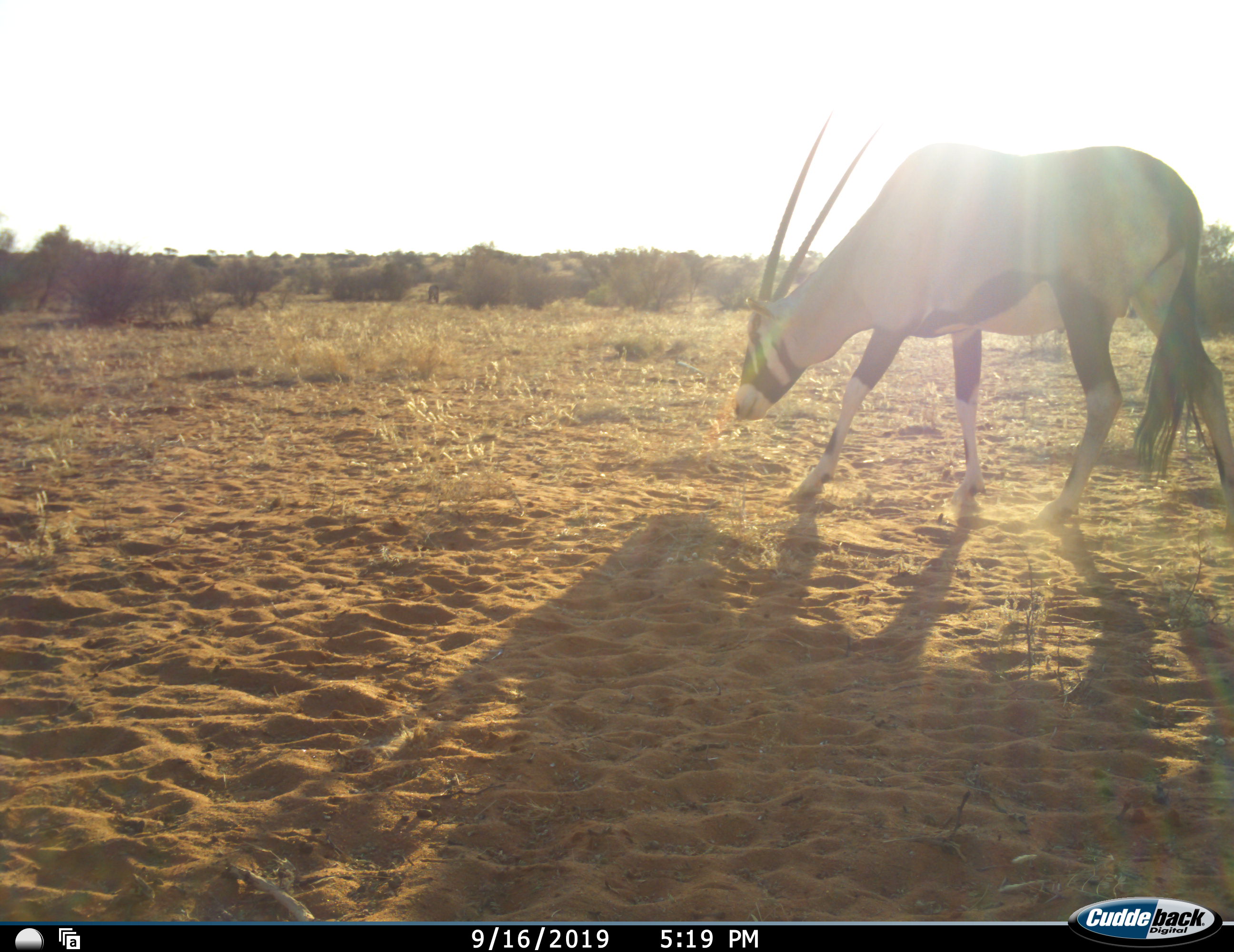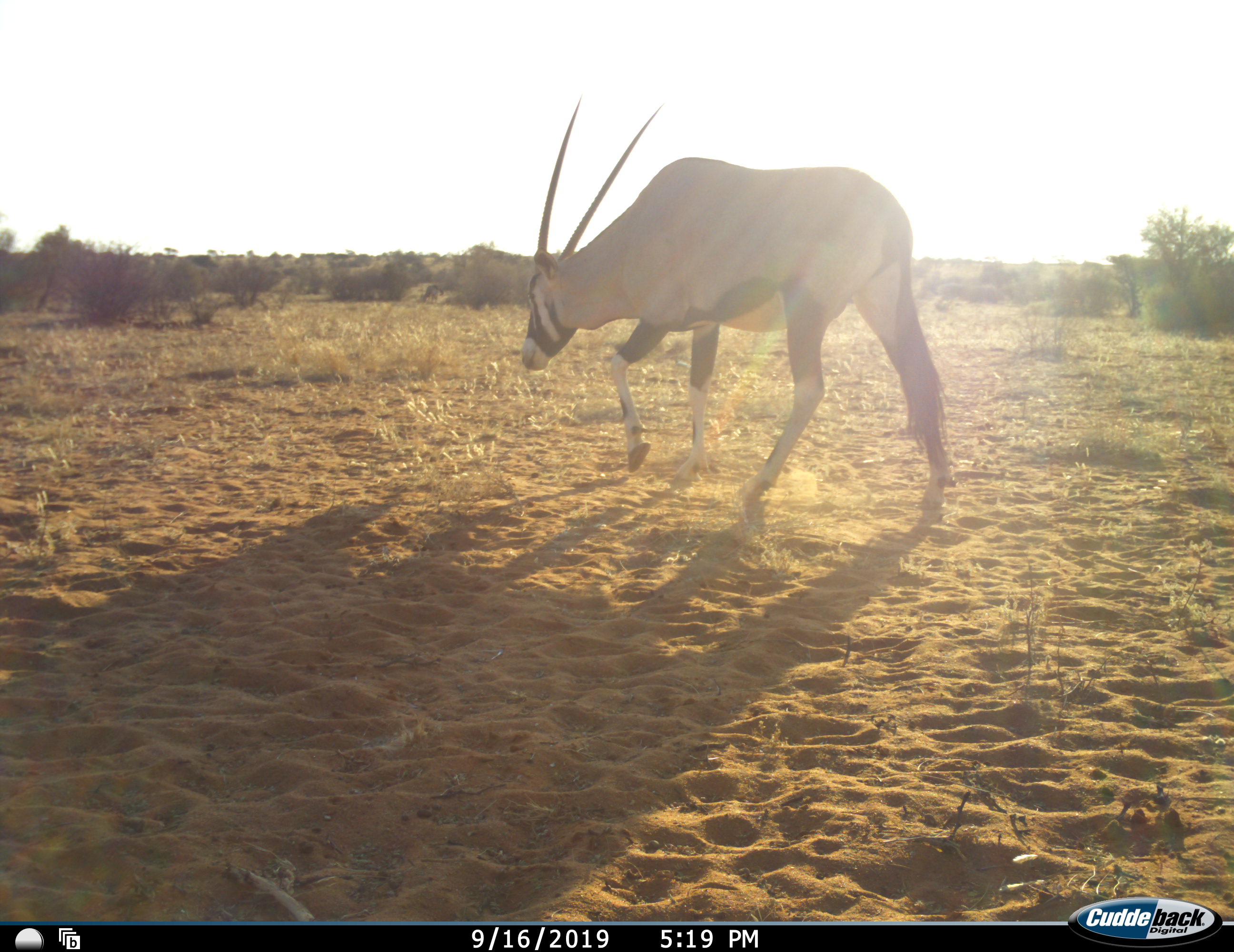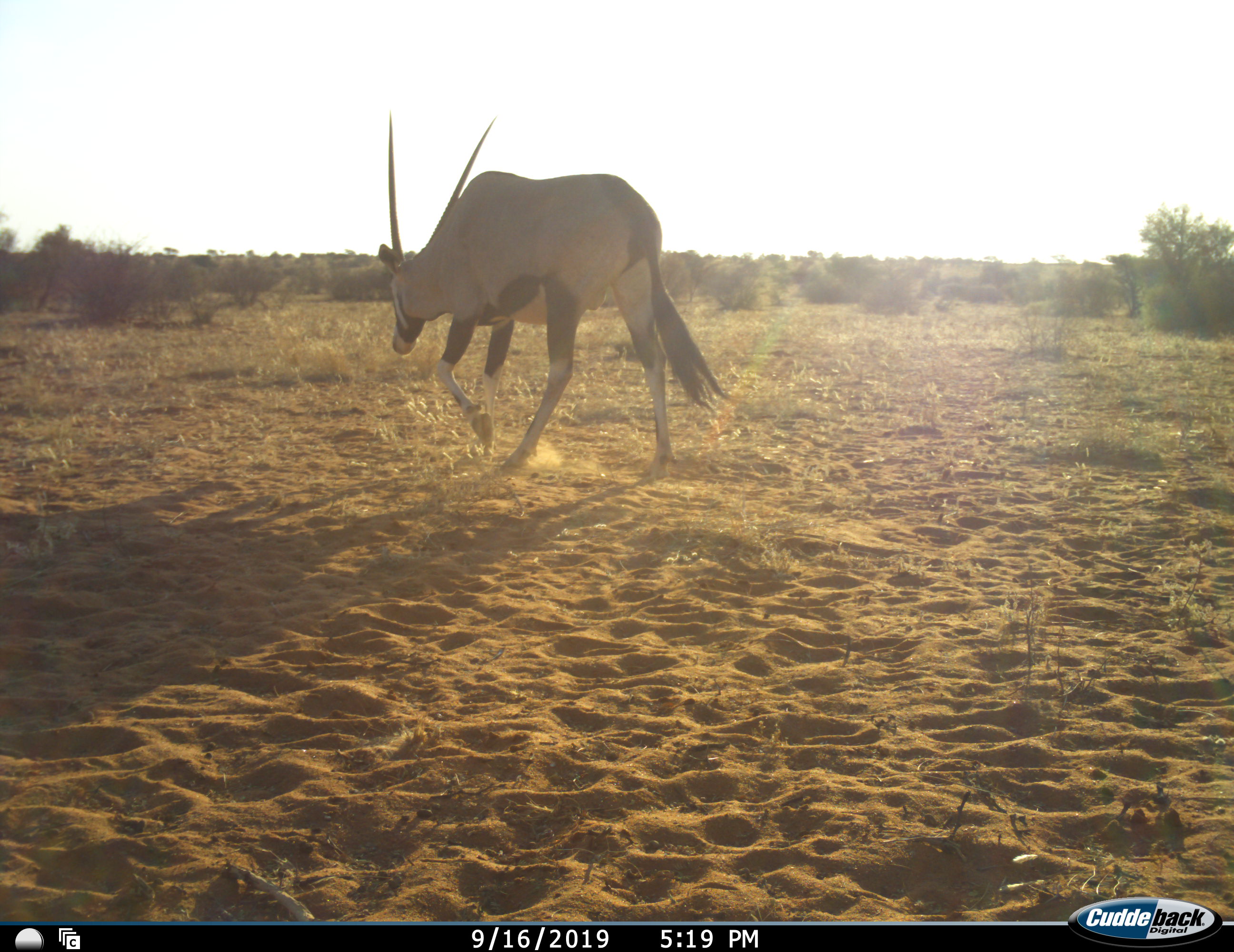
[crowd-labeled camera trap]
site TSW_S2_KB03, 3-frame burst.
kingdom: Animalia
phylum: Chordata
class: Mammalia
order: Artiodactyla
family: Bovidae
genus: Oryx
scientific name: Oryx gazella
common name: gemsbok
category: oryx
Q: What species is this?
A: Oryx (gemsbok) (Oryx gazella).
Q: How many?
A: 1.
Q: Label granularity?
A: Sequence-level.